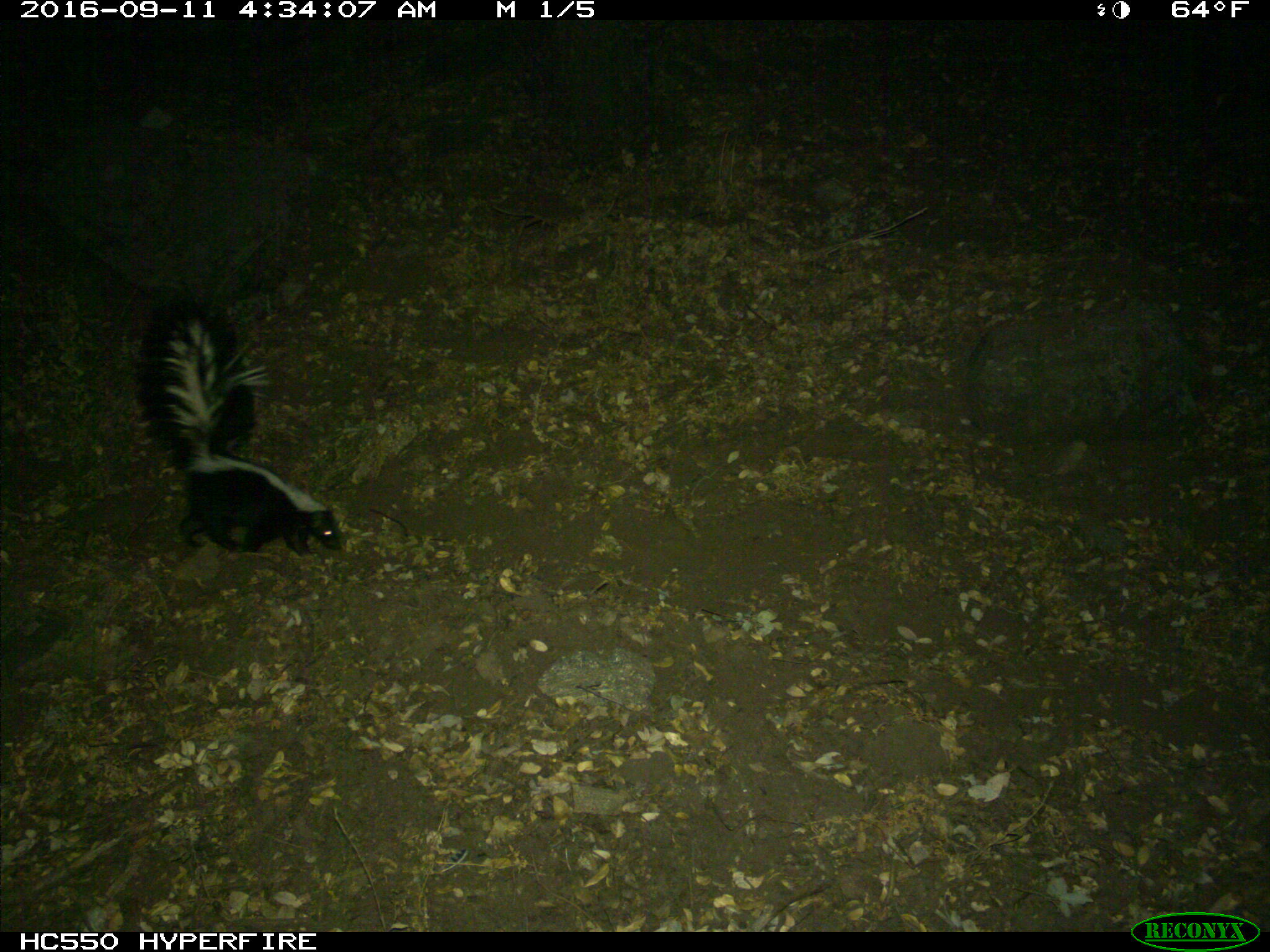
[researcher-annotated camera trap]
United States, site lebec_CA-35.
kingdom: Animalia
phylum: Chordata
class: Mammalia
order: Carnivora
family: Mephitidae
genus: Mephitis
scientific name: Mephitis mephitis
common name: striped skunk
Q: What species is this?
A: Mephitis mephitis (striped skunk).